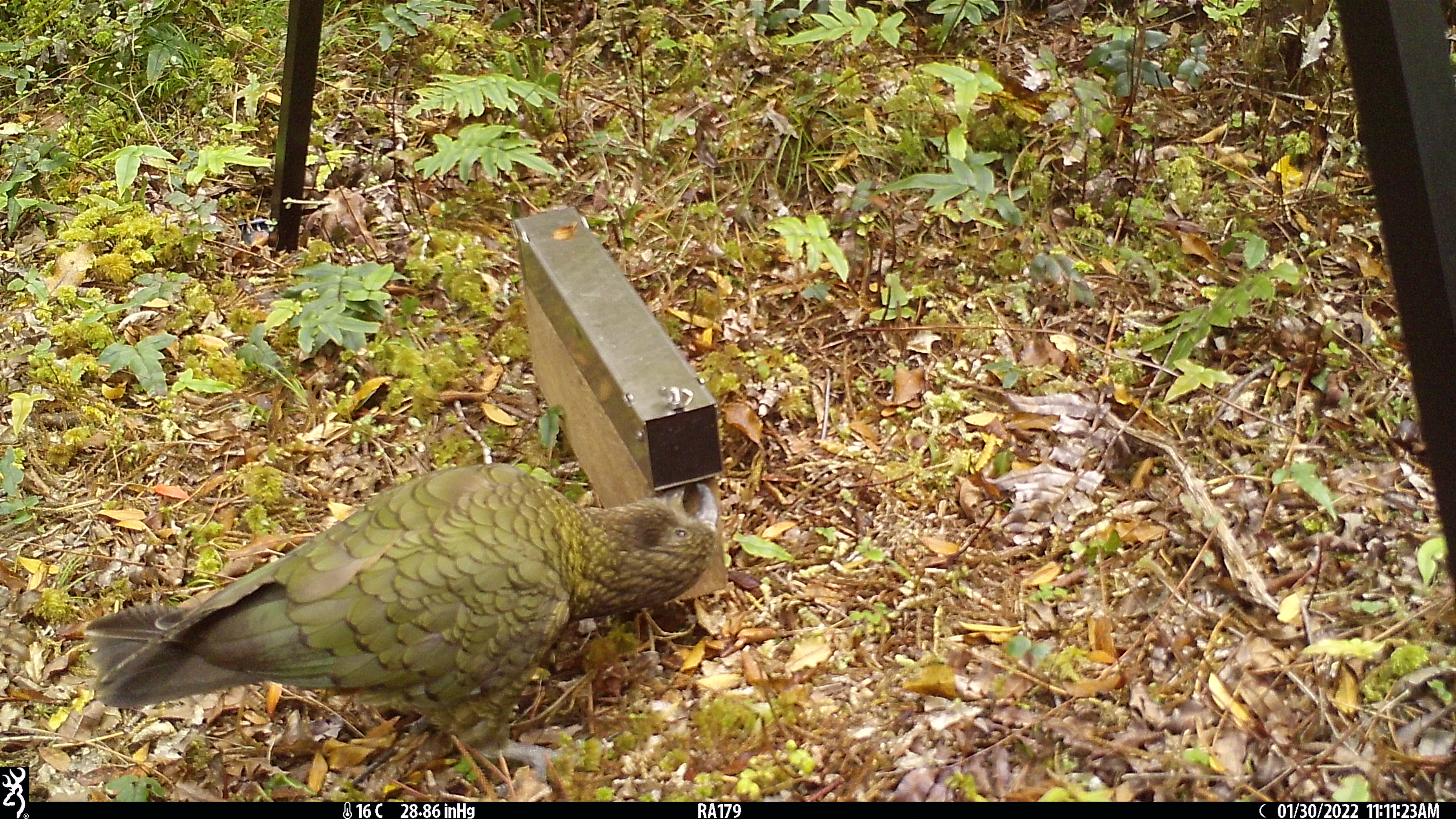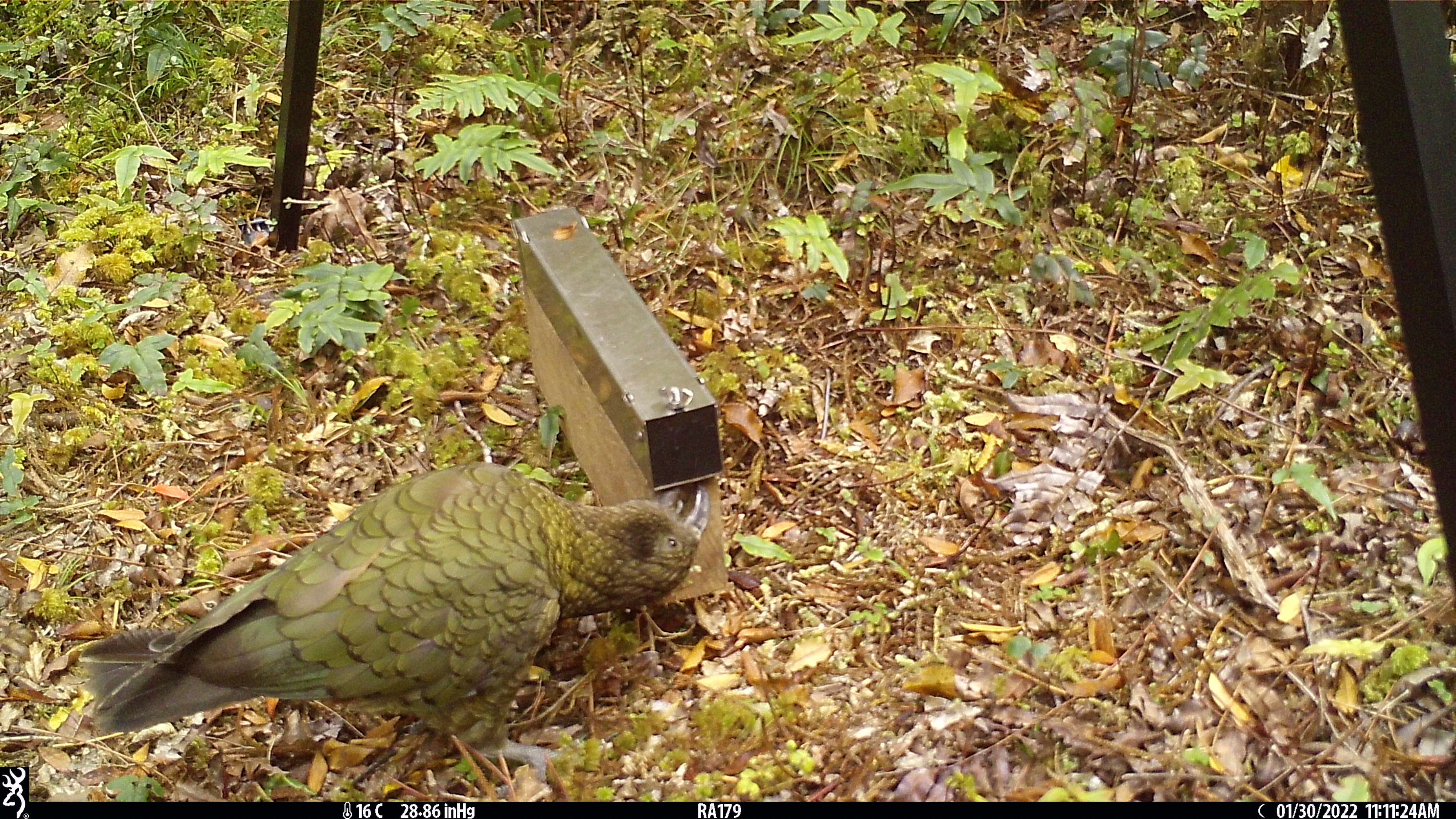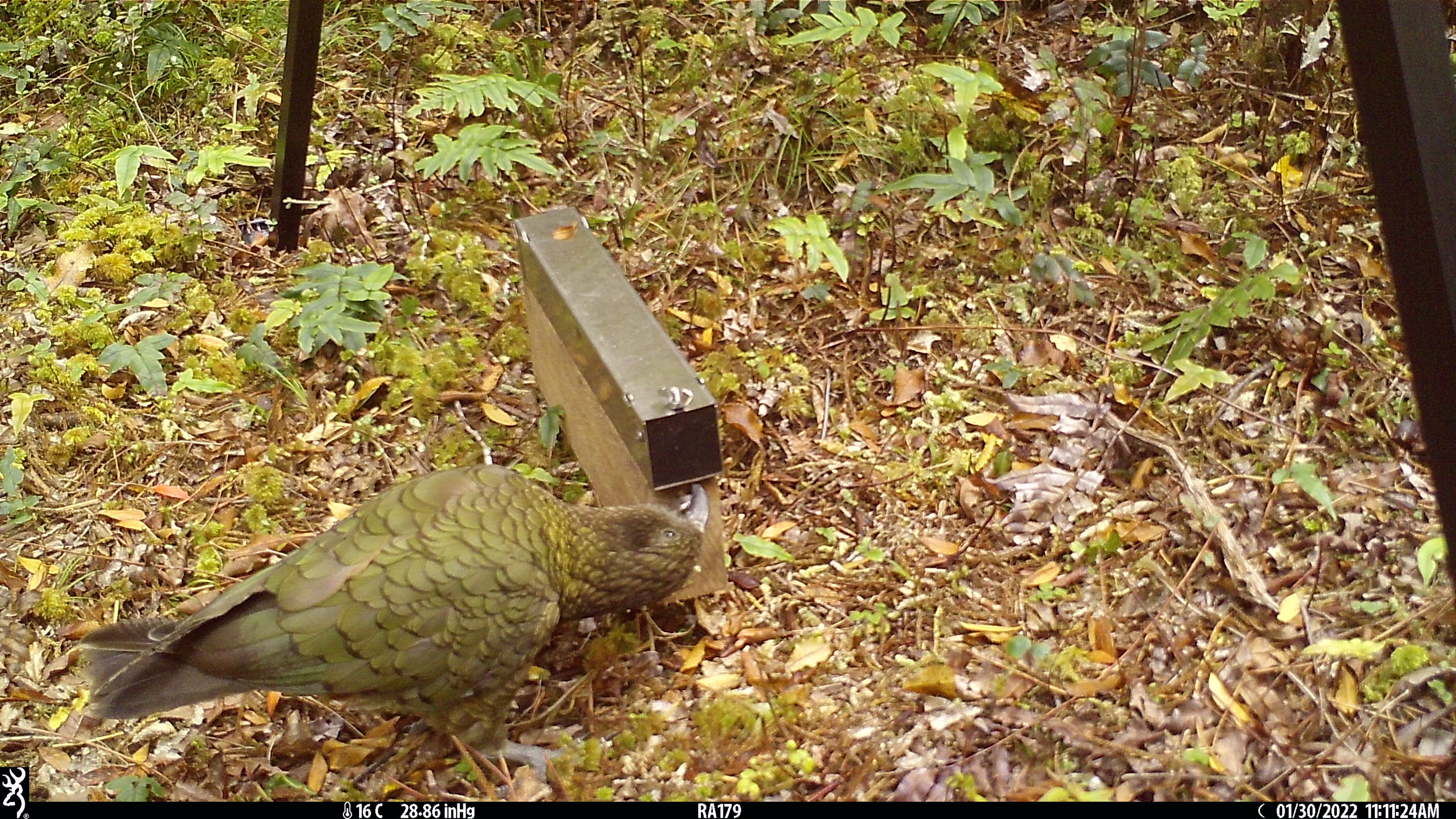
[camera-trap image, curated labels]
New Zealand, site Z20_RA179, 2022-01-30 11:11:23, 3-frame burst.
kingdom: Animalia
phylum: Chordata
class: Aves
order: Psittaciformes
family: Strigopidae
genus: Nestor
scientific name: Nestor notabilis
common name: kea